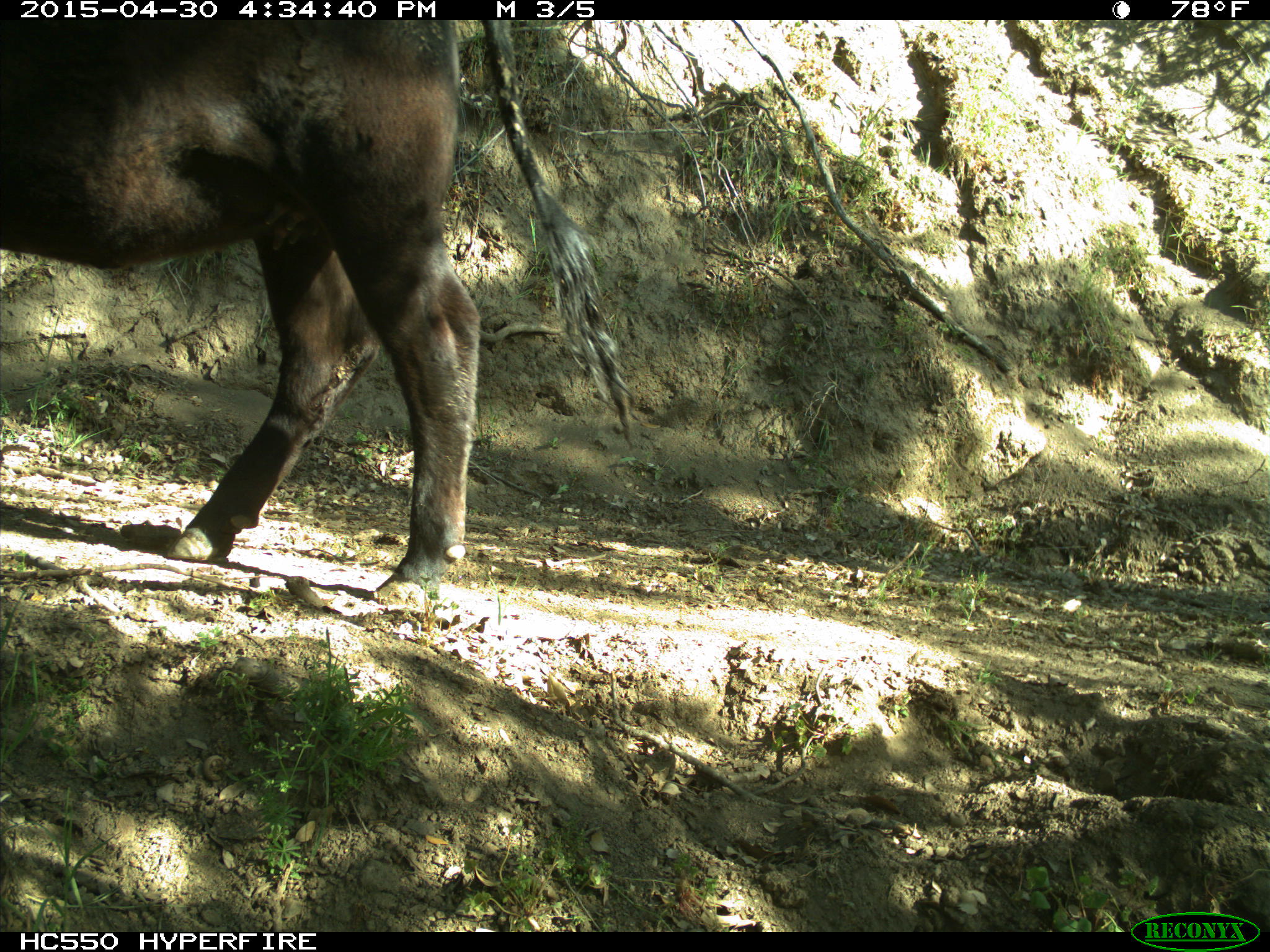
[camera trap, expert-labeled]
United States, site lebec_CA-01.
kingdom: Animalia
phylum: Chordata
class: Mammalia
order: Artiodactyla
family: Bovidae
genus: Bos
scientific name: Bos taurus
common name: domestic cow